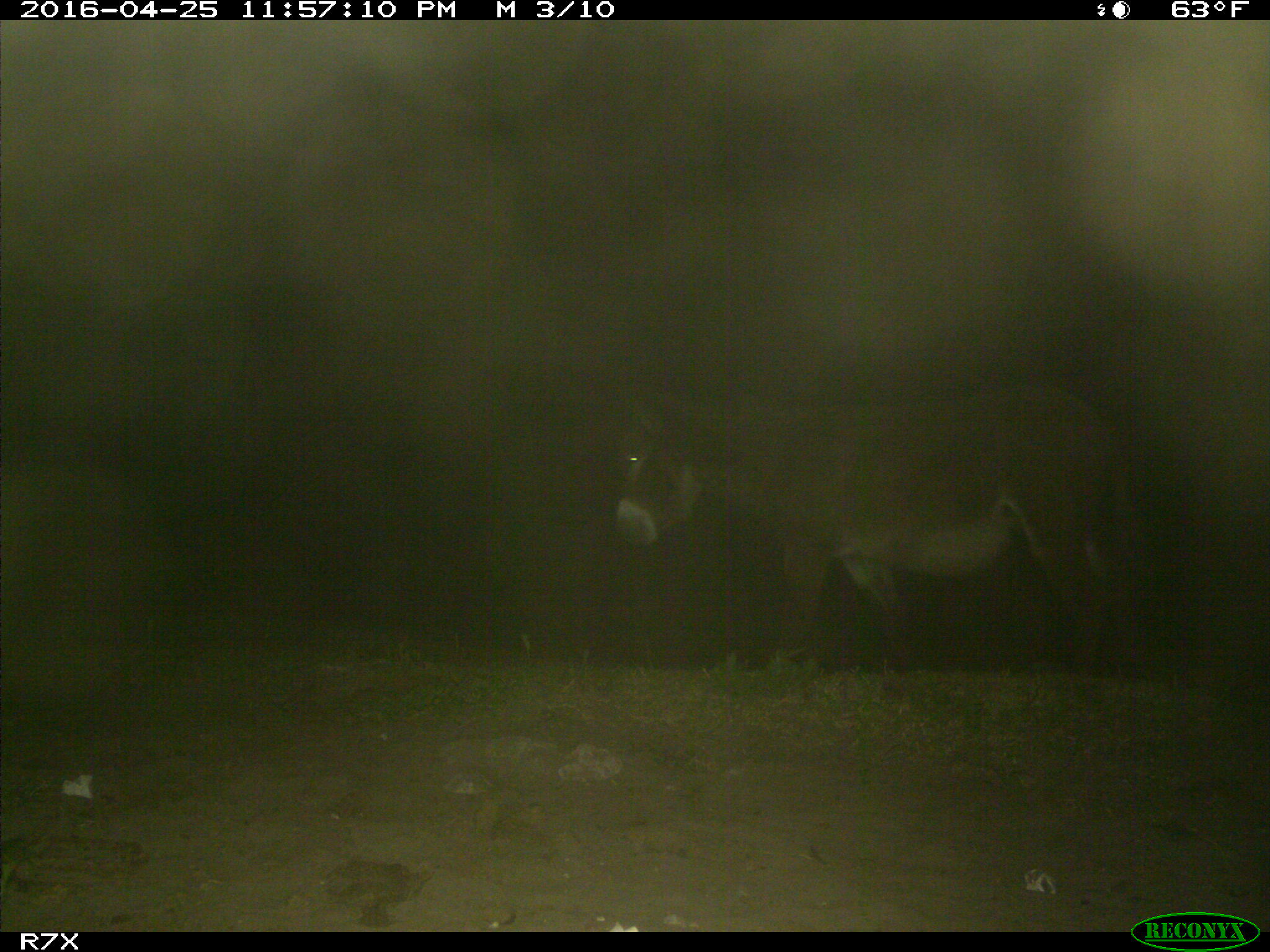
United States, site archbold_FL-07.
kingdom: Animalia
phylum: Chordata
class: Mammalia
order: Artiodactyla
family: Bovidae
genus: Bos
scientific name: Bos taurus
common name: domestic cow